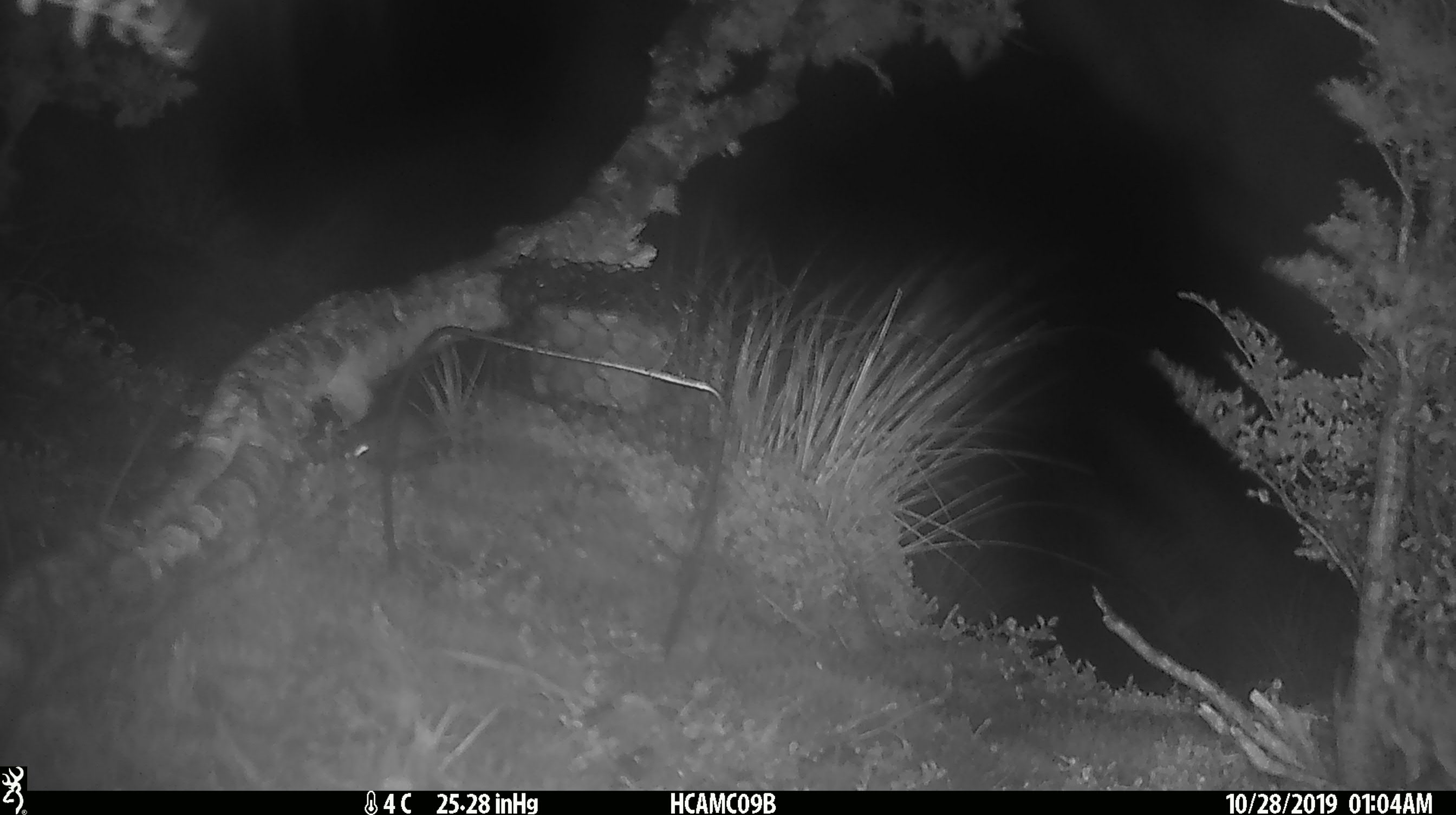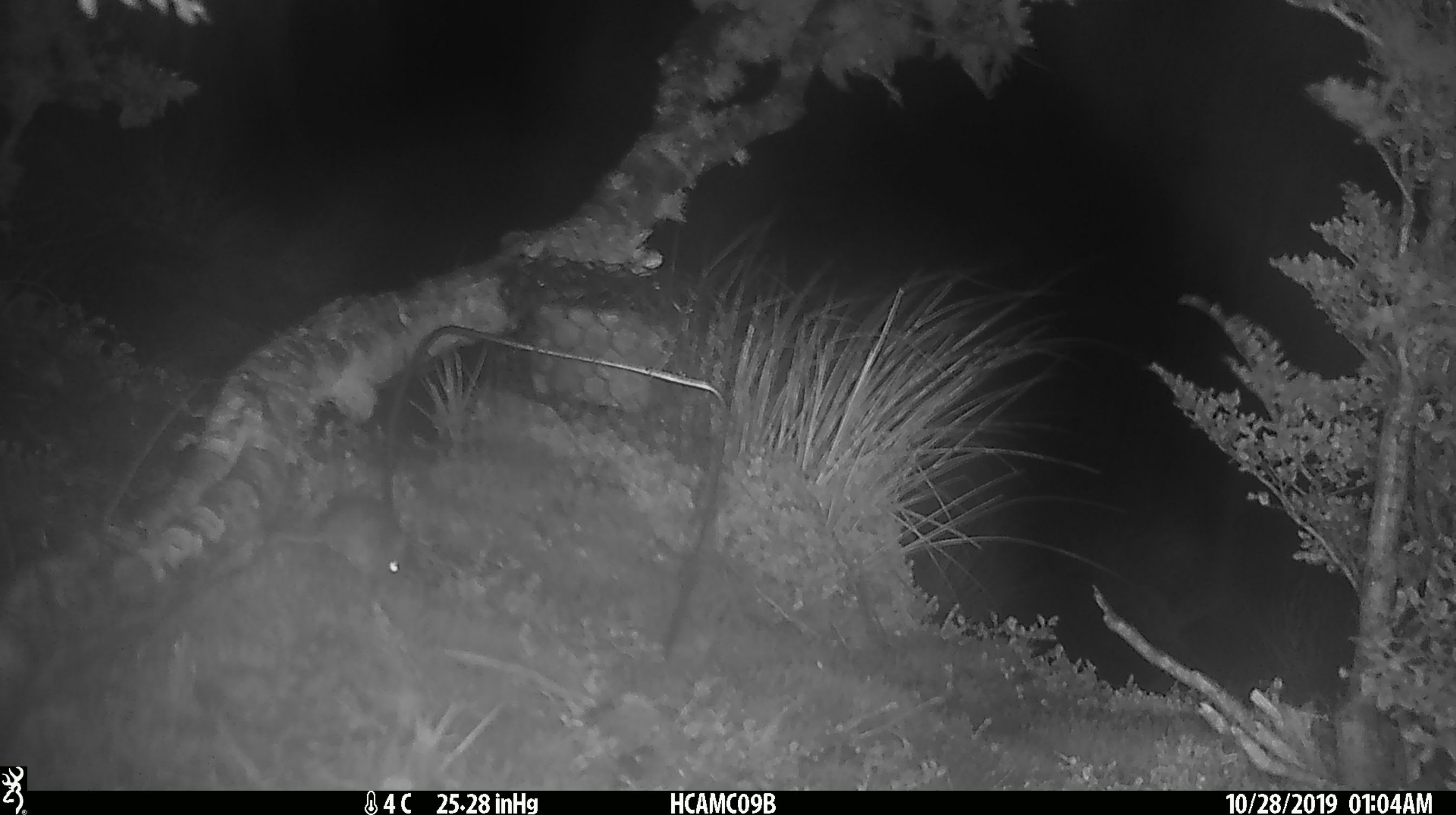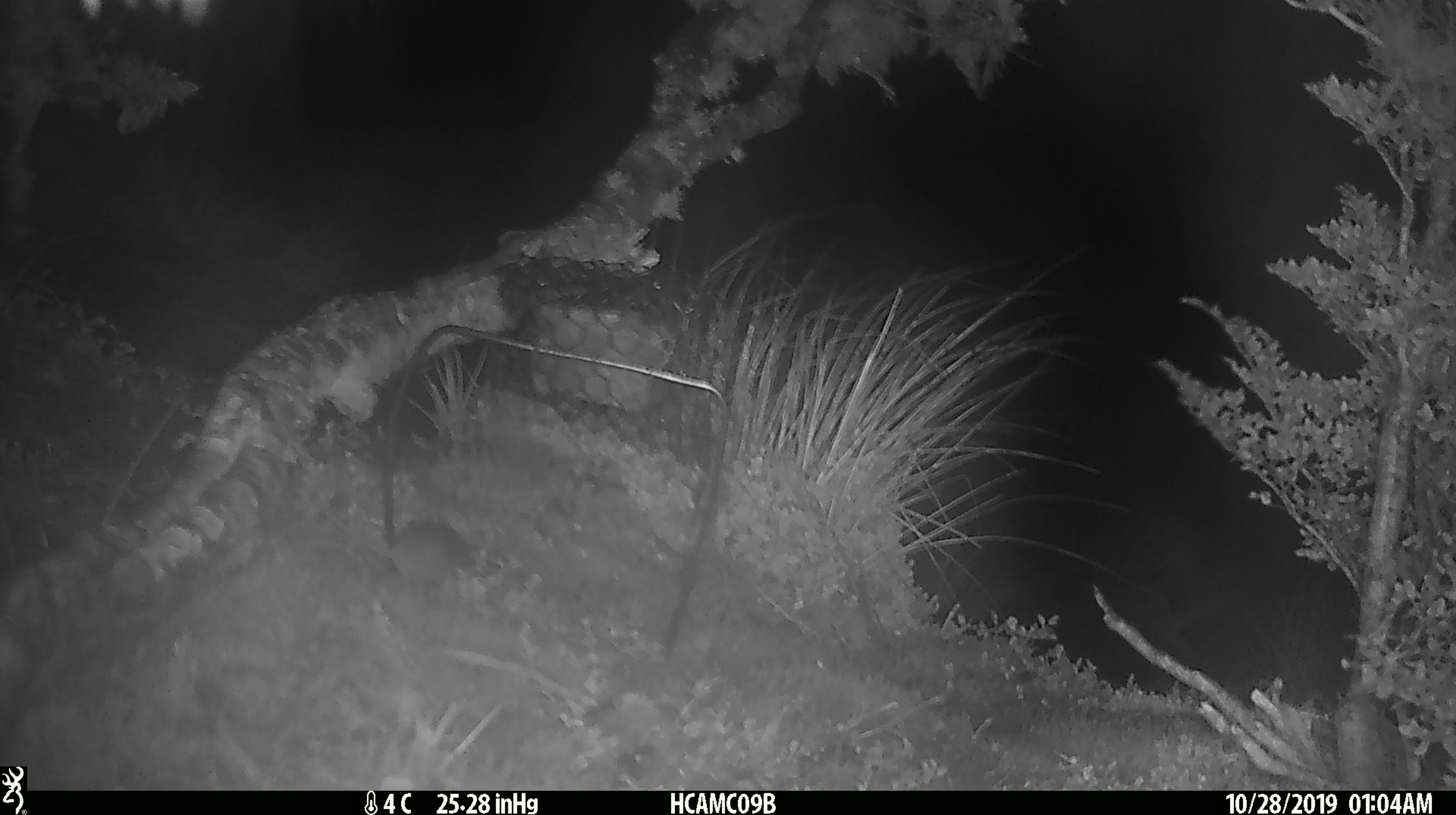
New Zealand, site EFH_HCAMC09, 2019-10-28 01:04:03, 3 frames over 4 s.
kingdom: Animalia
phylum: Chordata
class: Mammalia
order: Rodentia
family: Muridae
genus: Mus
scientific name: Mus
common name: mouse